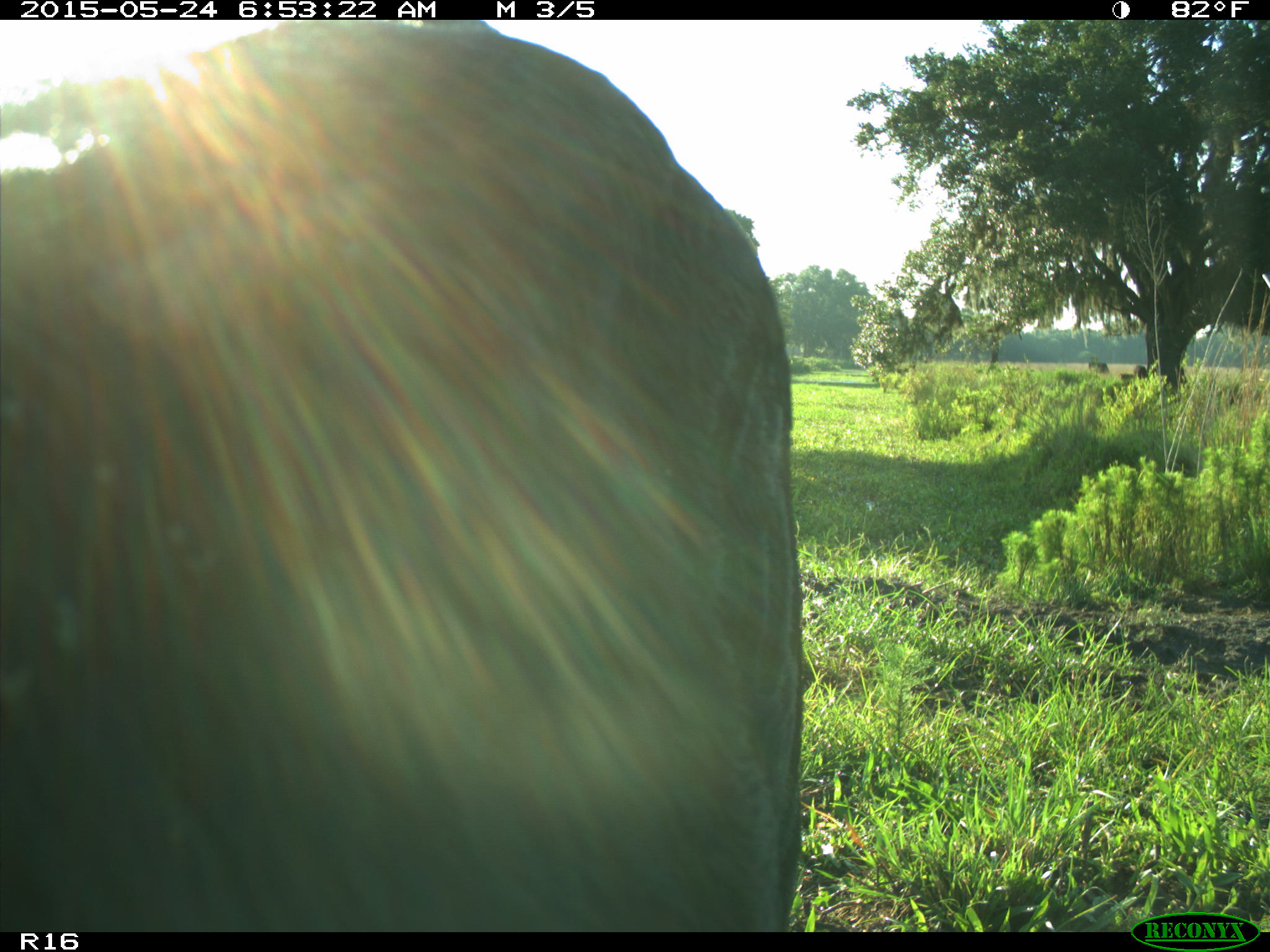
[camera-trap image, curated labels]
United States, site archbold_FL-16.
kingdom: Animalia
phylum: Chordata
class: Mammalia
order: Artiodactyla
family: Bovidae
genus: Bos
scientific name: Bos taurus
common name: domestic cow